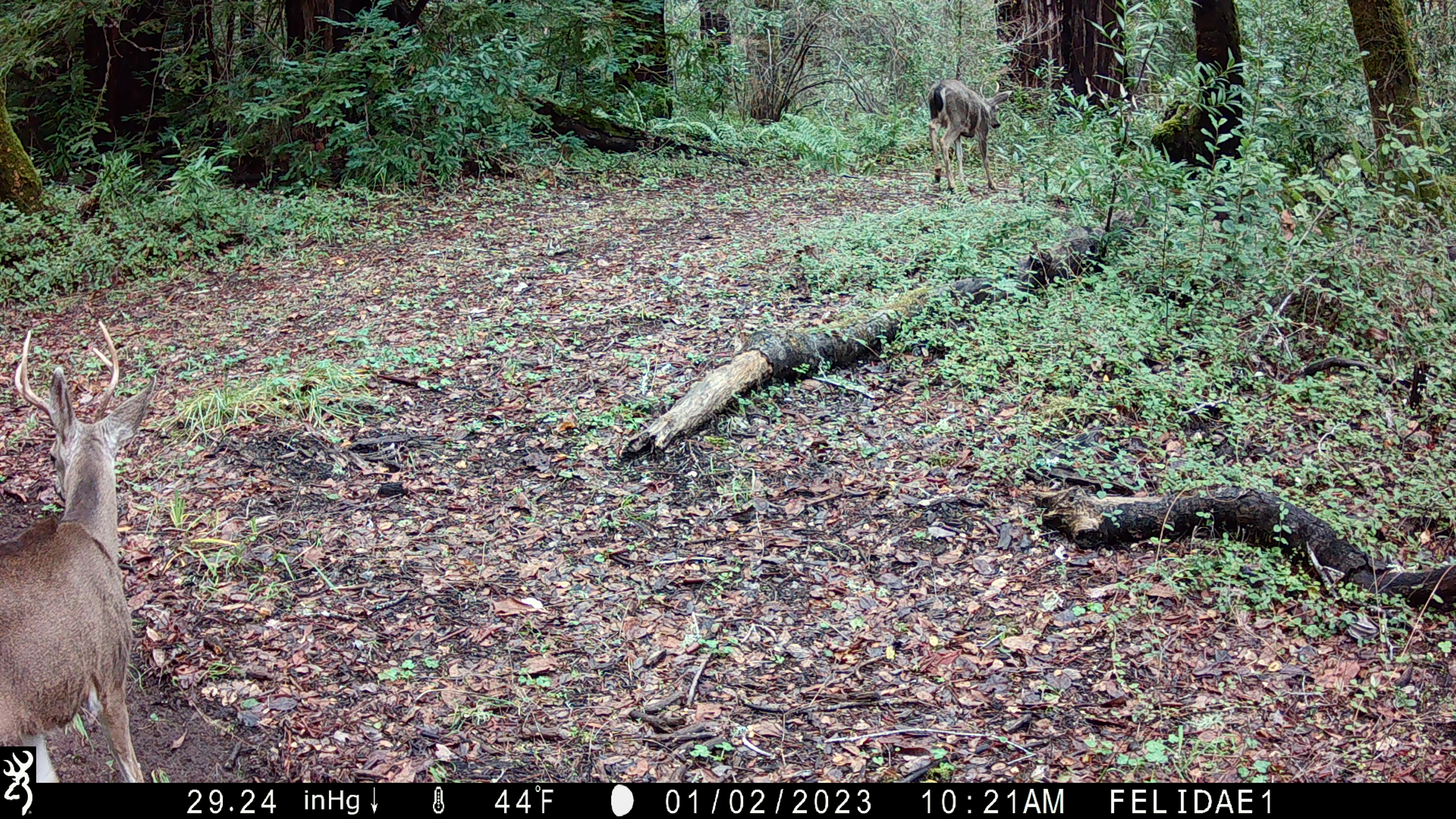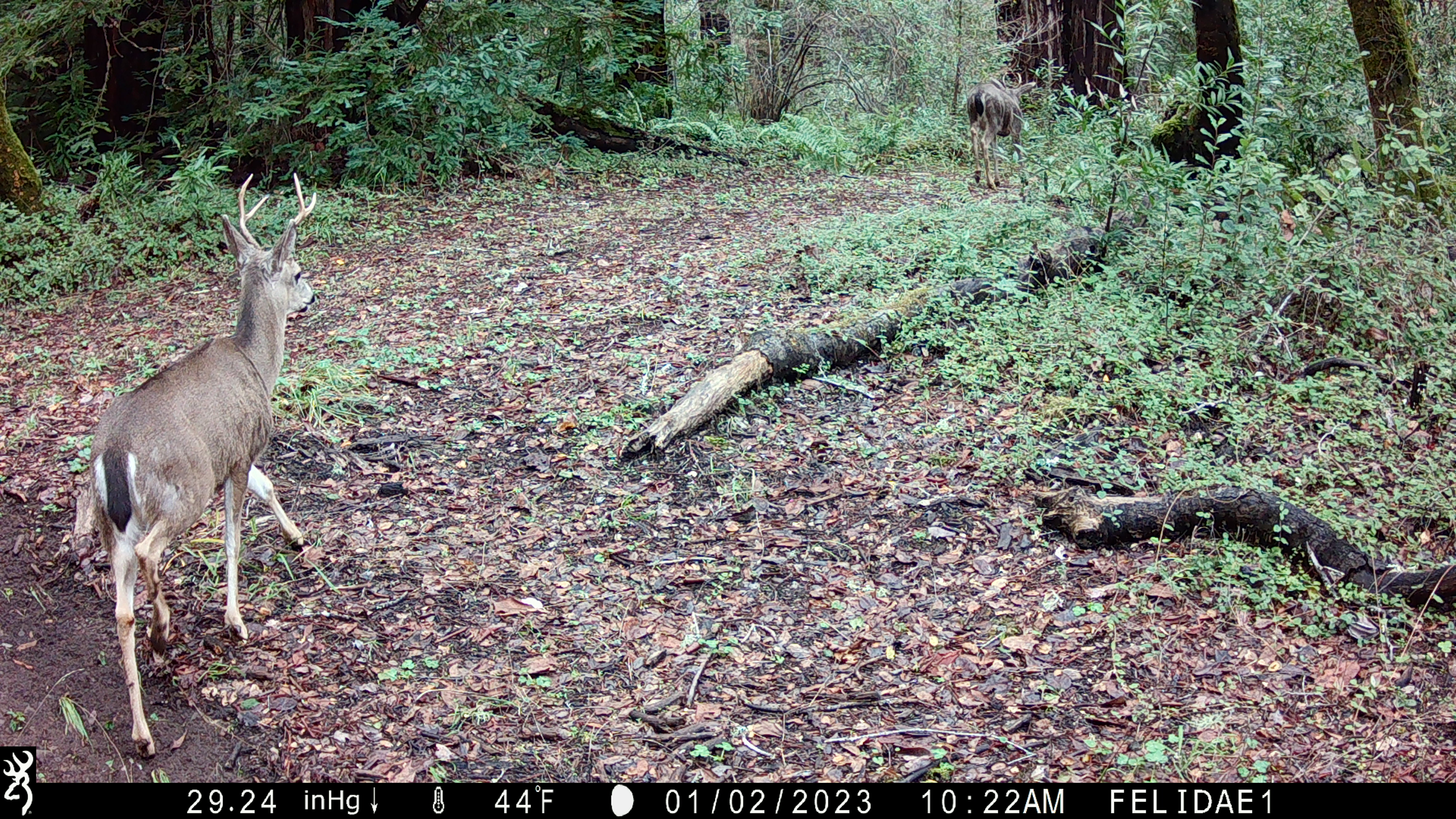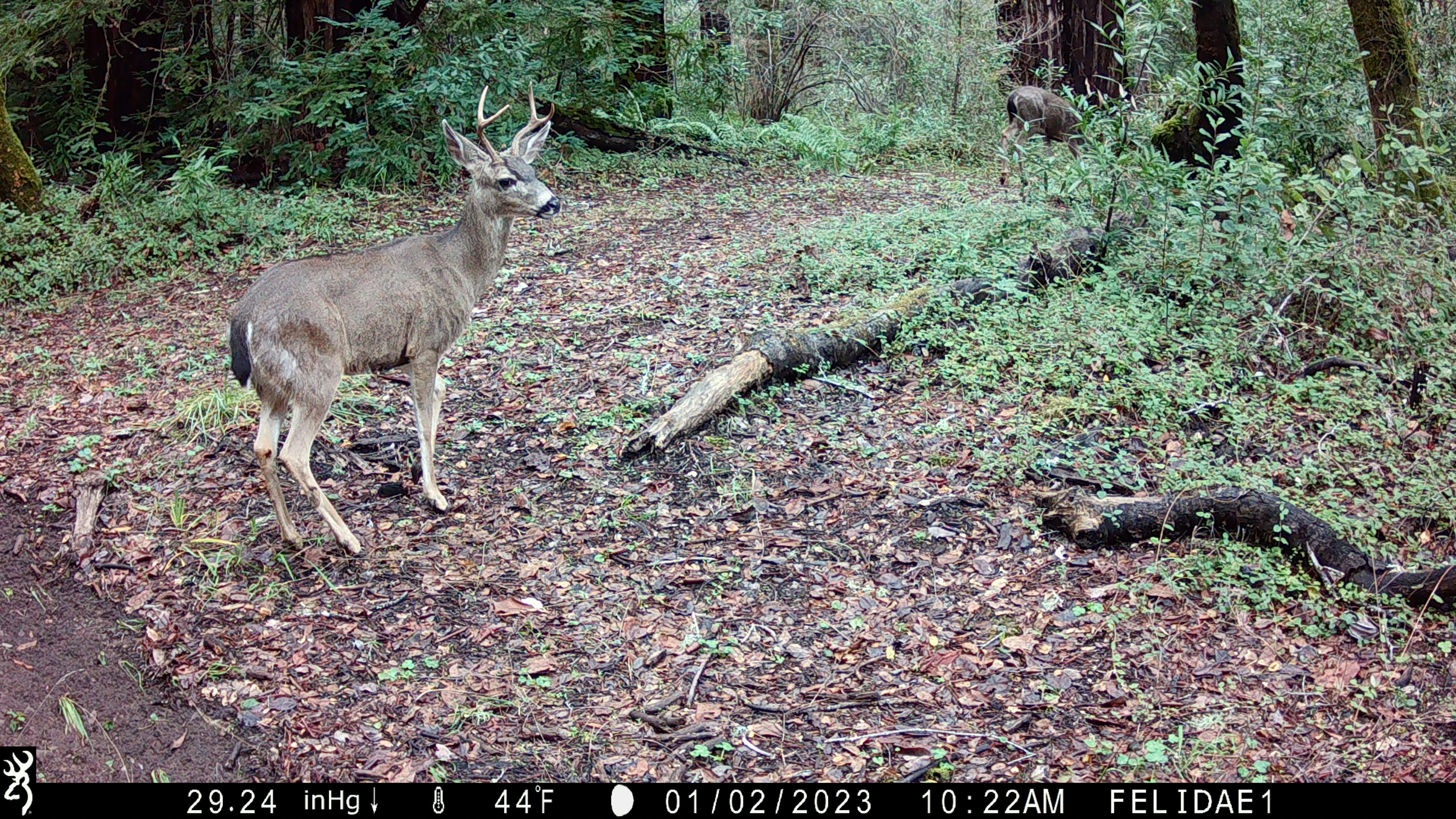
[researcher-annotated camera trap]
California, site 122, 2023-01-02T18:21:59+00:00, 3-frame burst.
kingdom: Animalia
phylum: Chordata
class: Mammalia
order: Artiodactyla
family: Cervidae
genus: Odocoileus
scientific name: Odocoileus hemionus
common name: mule deer